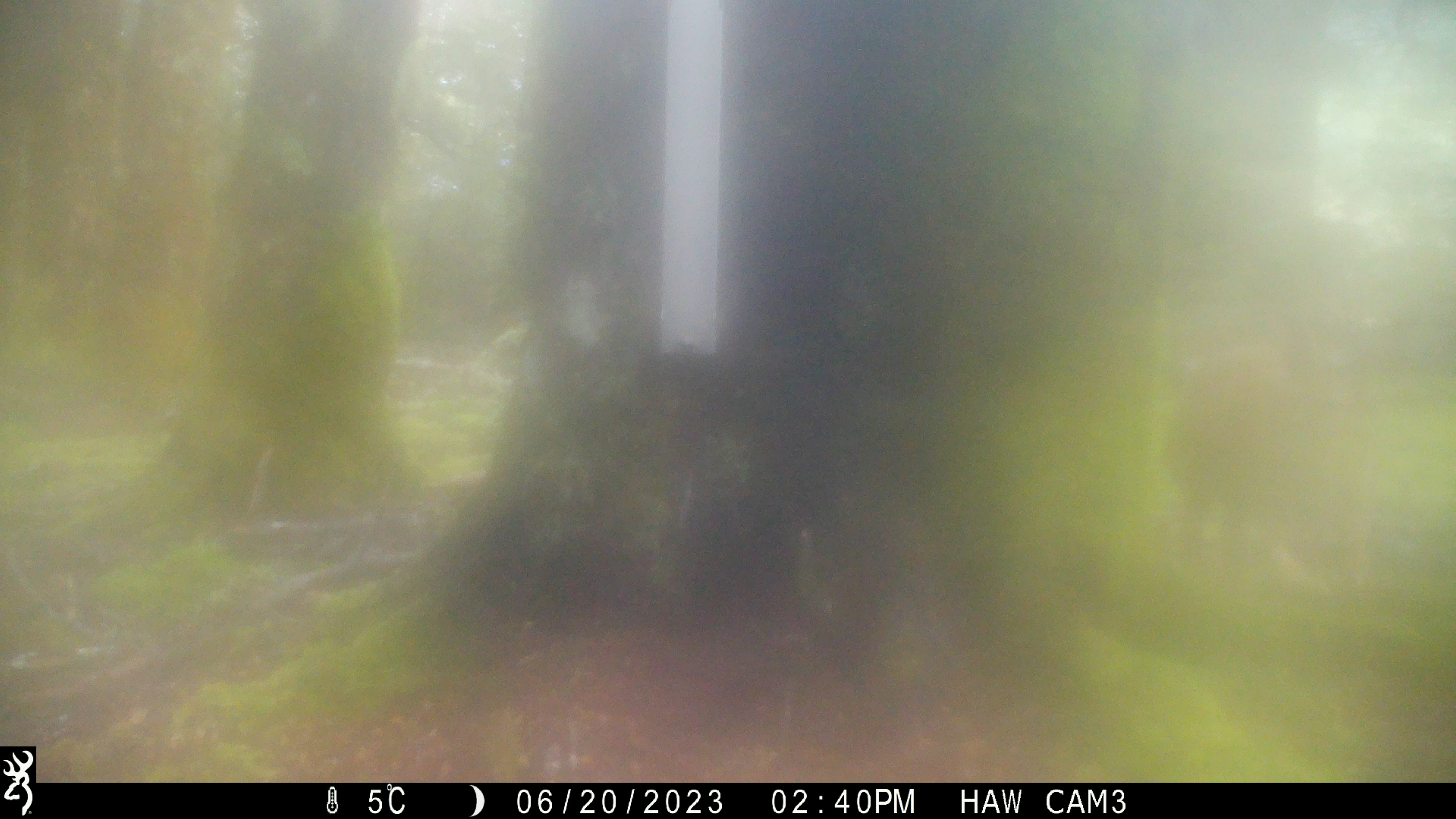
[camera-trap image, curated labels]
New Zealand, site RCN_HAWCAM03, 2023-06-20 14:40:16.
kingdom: Animalia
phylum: Chordata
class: Mammalia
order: Lagomorpha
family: Leporidae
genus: Lepus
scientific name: Lepus europaeus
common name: brown hare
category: hare